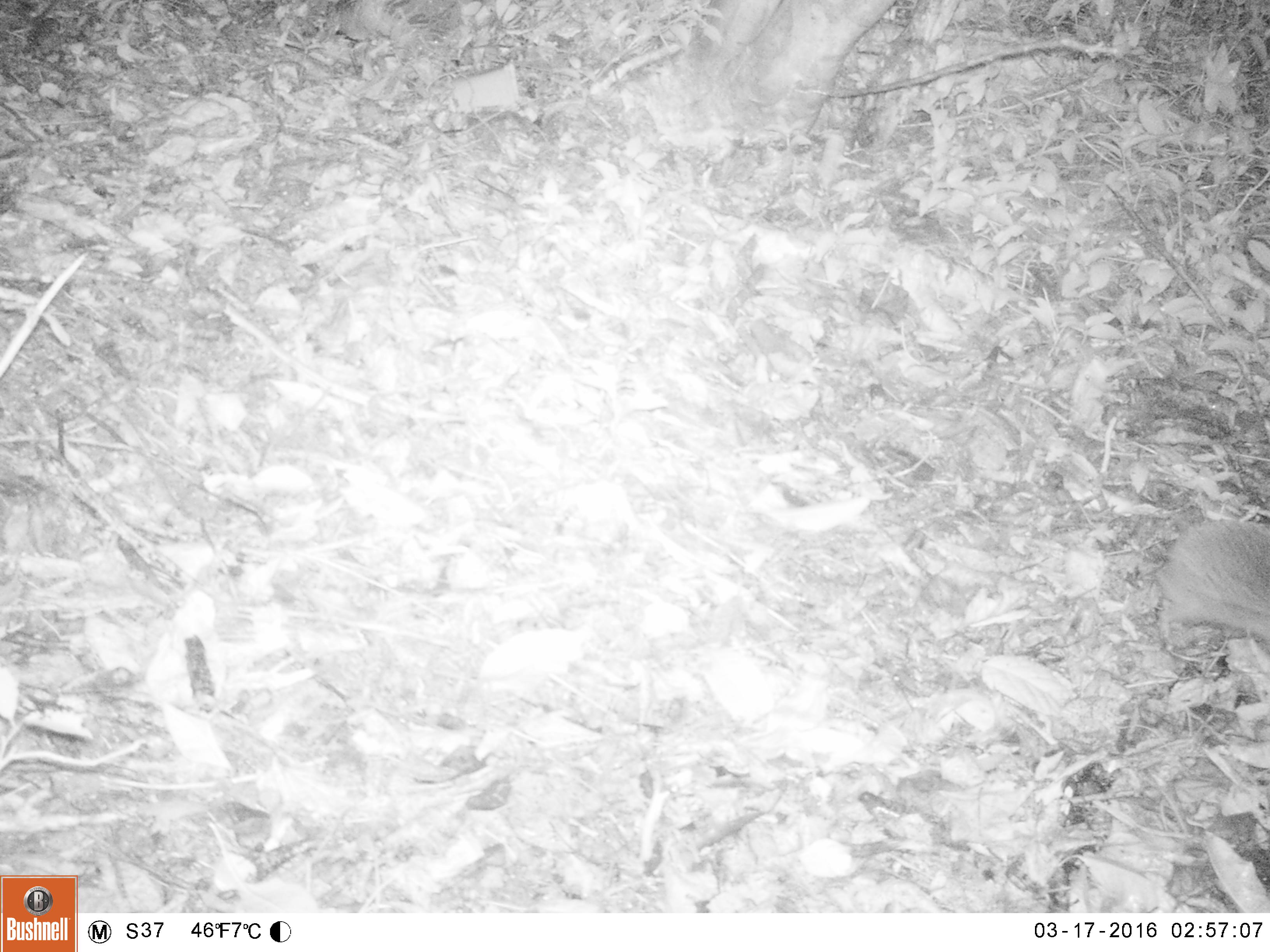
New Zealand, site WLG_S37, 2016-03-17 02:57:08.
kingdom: Animalia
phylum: Chordata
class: Mammalia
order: Eulipotyphla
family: Erinaceidae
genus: Erinaceus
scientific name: Erinaceus europaeus europaeus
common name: european hedgehog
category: hedgehog